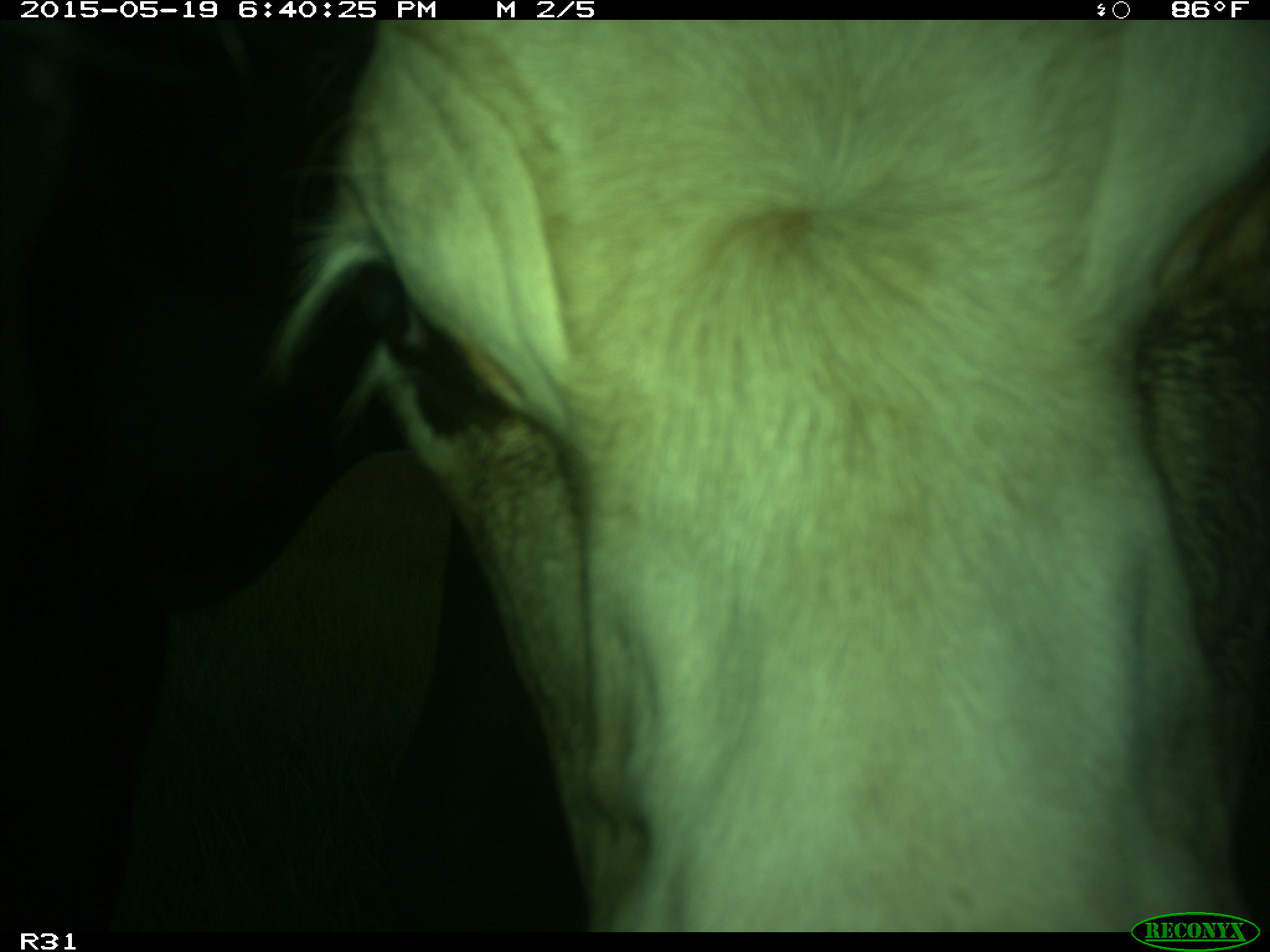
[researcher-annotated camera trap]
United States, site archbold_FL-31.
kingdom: Animalia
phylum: Chordata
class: Mammalia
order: Artiodactyla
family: Bovidae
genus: Bos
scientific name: Bos taurus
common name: domestic cow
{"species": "Bos taurus (domestic cow)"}